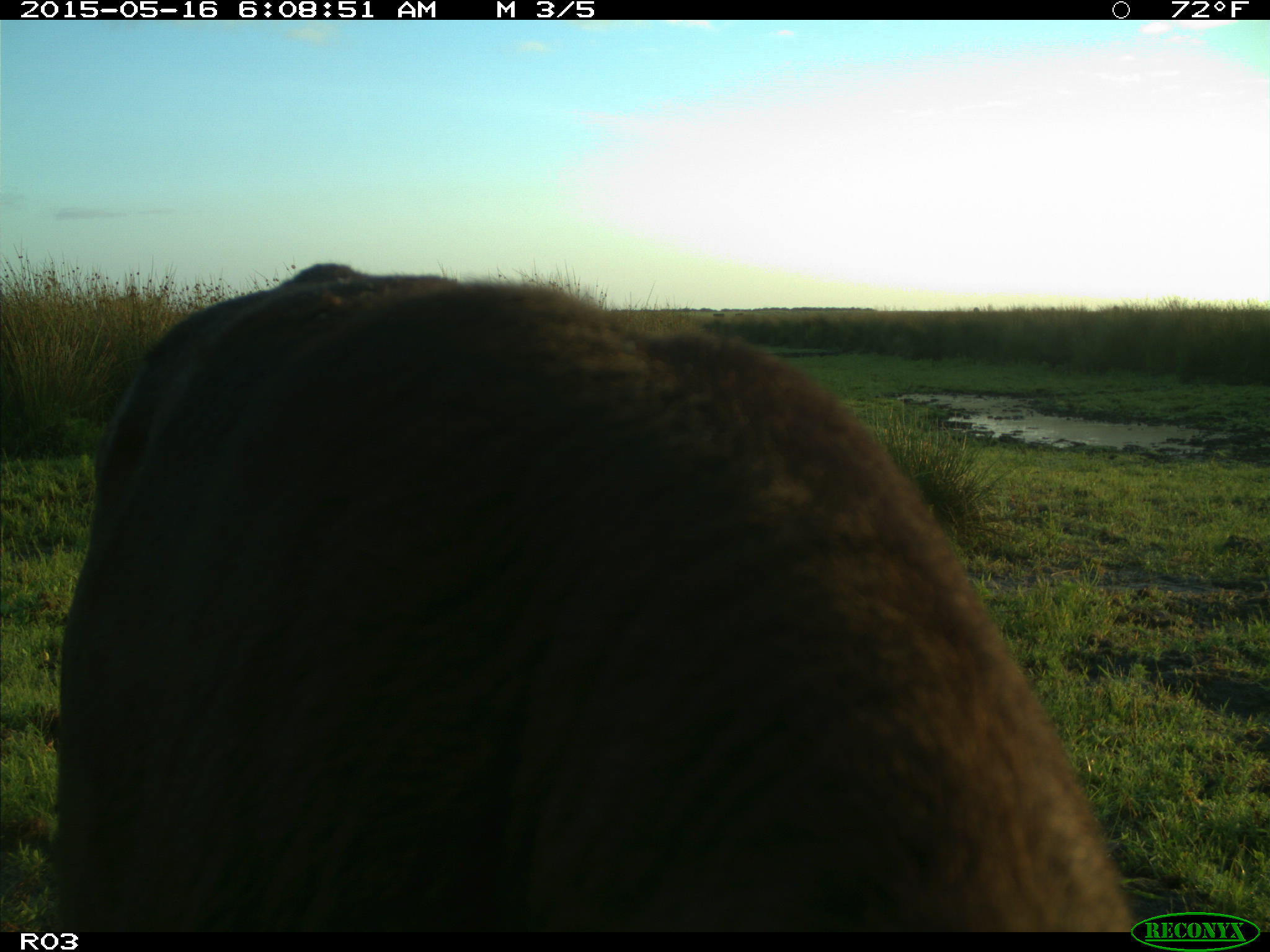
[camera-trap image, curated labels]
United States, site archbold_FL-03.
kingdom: Animalia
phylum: Chordata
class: Mammalia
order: Artiodactyla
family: Bovidae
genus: Bos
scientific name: Bos taurus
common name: domestic cow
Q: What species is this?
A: Bos taurus (domestic cow).